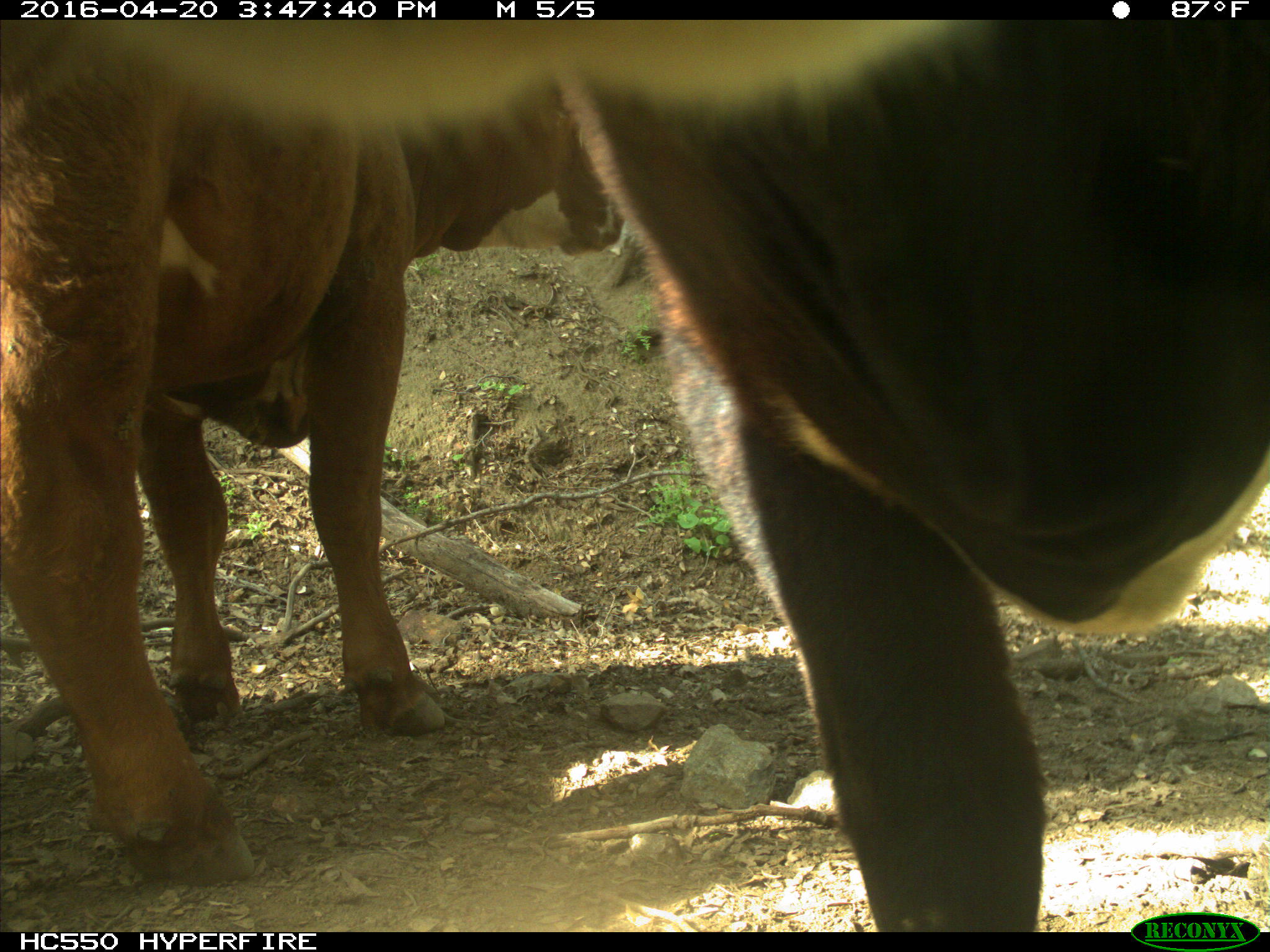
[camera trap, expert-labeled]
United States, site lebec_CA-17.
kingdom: Animalia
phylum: Chordata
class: Mammalia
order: Artiodactyla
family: Bovidae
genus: Bos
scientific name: Bos taurus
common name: domestic cow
Bos taurus (domestic cow).